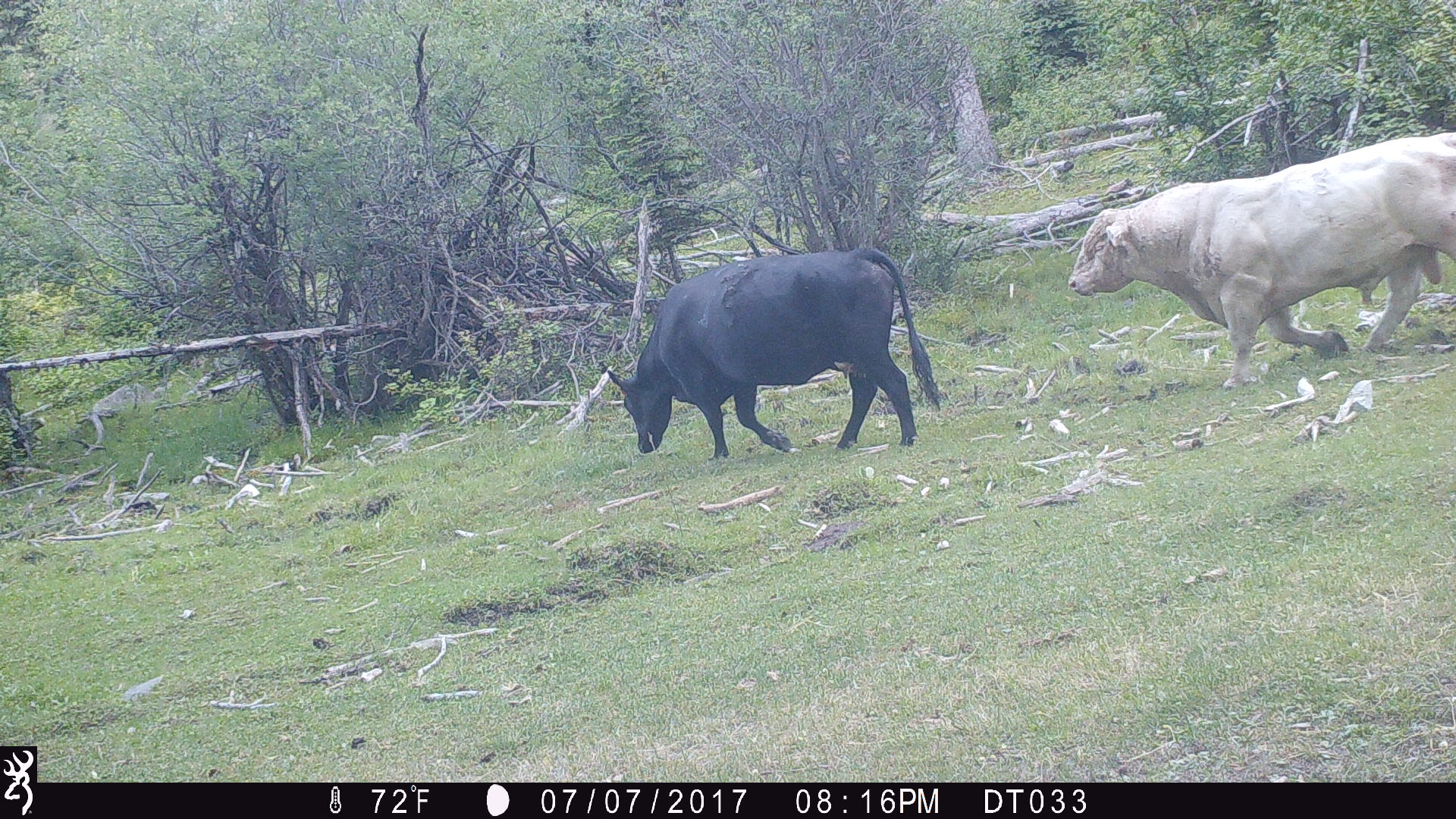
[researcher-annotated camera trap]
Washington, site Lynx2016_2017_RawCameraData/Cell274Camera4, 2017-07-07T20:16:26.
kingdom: Animalia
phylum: Chordata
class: Mammalia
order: Artiodactyla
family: Bovidae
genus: Bos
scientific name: Bos taurus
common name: domestic cattle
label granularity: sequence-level